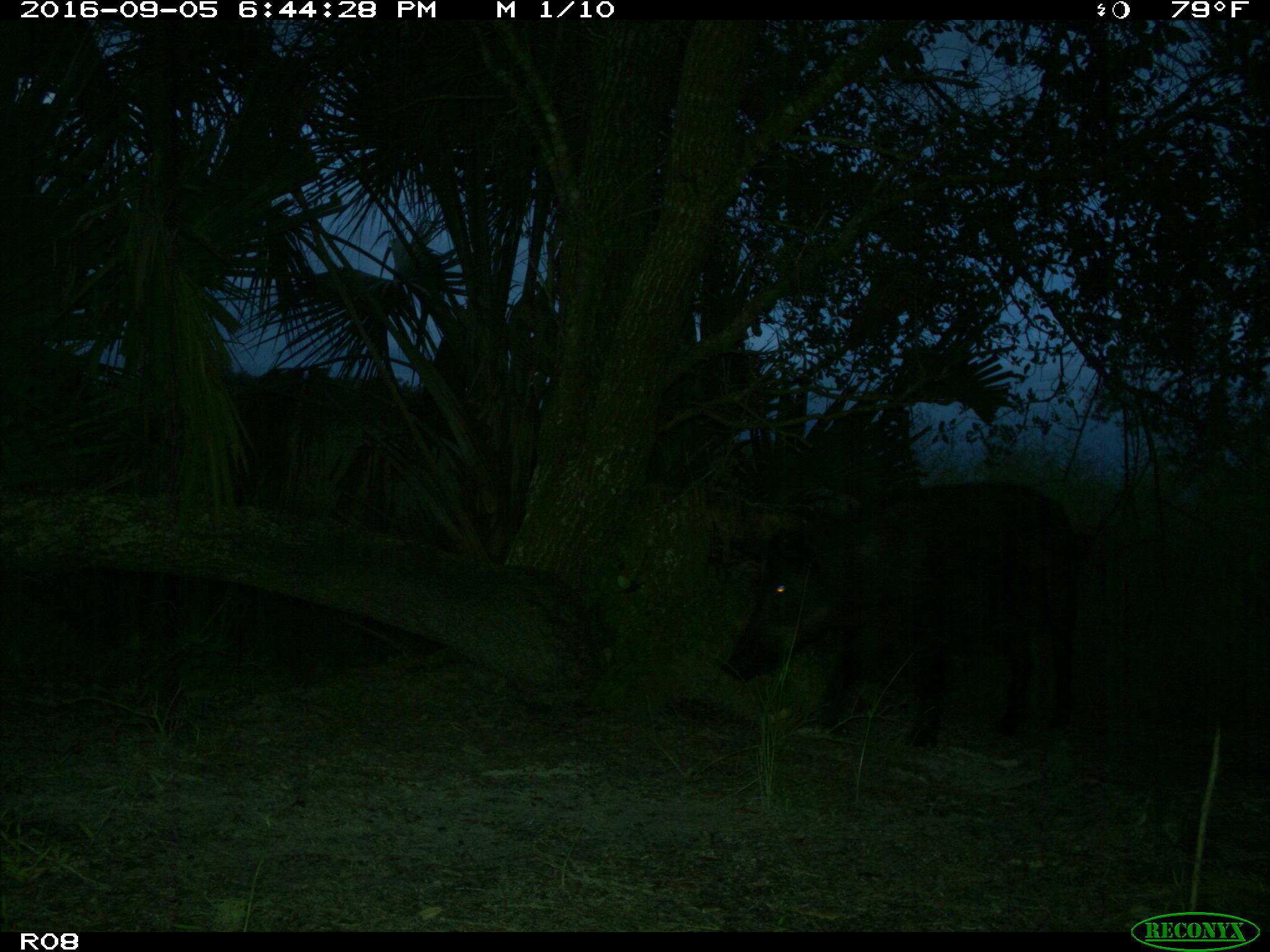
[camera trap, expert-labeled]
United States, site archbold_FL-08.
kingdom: Animalia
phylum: Chordata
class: Mammalia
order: Artiodactyla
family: Suidae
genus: Sus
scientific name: Sus scrofa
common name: wild boar